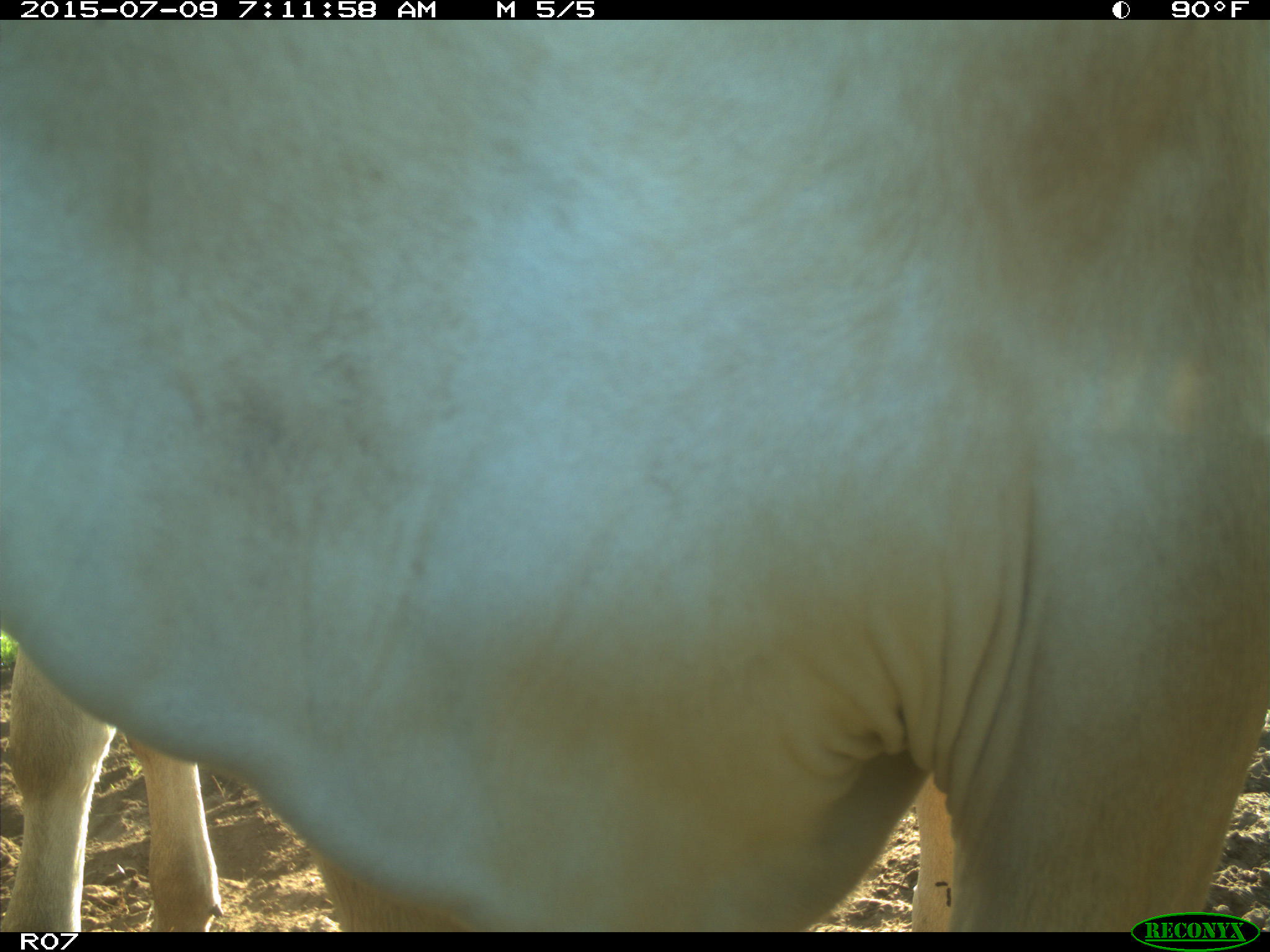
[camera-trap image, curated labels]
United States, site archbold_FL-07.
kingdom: Animalia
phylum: Chordata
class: Mammalia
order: Artiodactyla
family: Bovidae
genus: Bos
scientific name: Bos taurus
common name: domestic cow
Bos taurus (domestic cow).